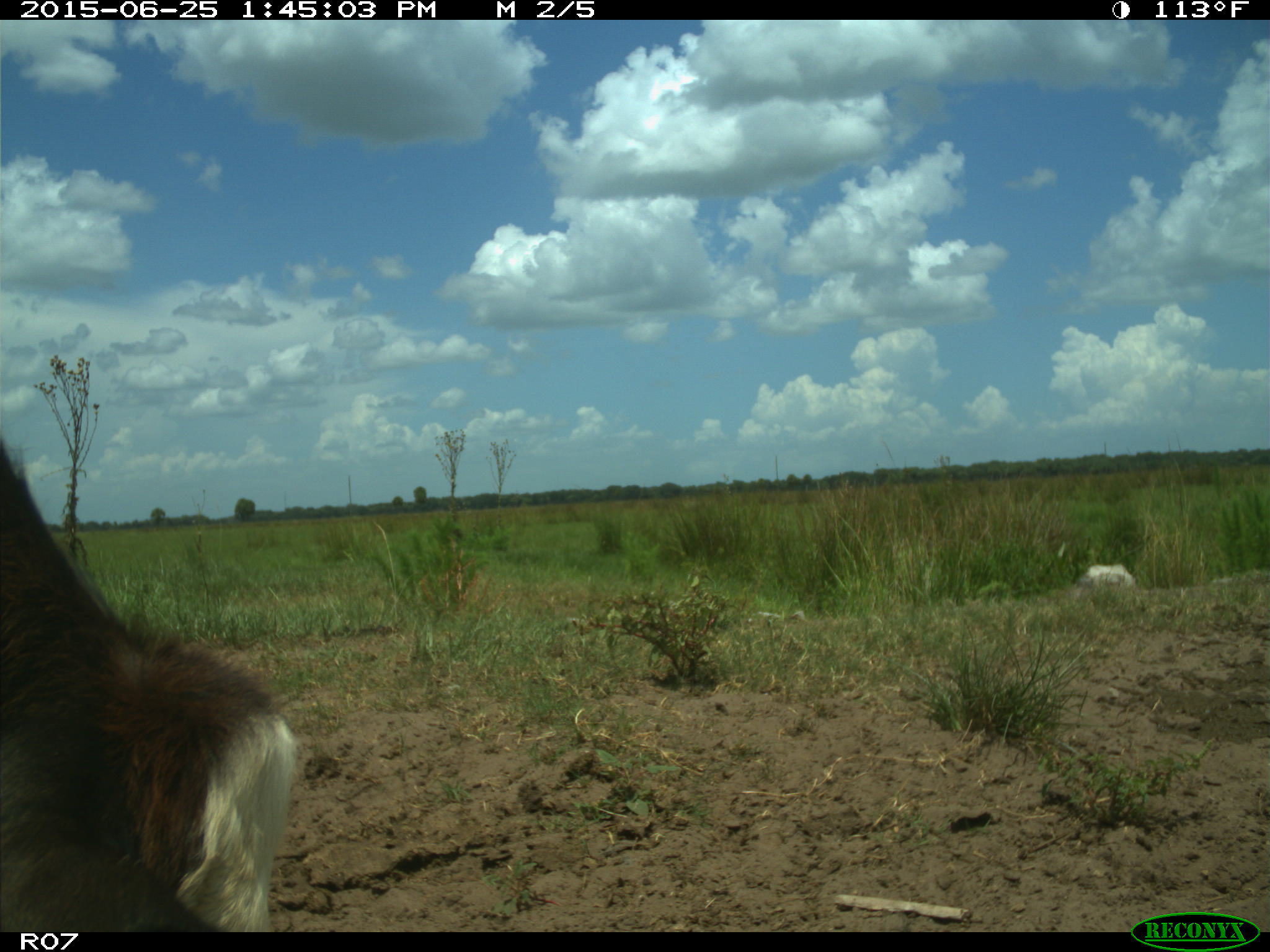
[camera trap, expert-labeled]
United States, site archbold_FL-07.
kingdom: Animalia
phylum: Chordata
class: Mammalia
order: Artiodactyla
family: Bovidae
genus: Bos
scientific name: Bos taurus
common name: domestic cow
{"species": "Bos taurus (domestic cow)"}